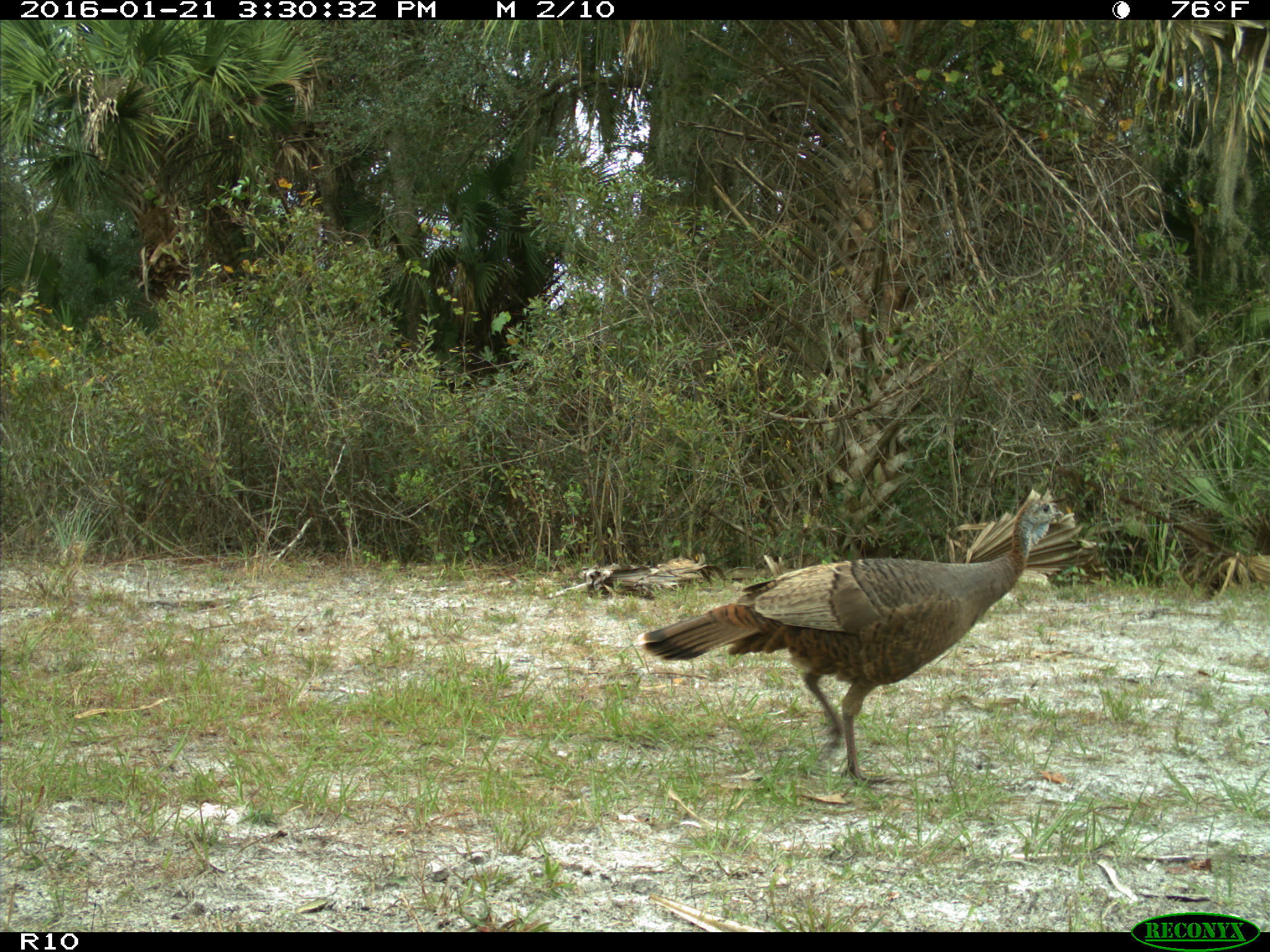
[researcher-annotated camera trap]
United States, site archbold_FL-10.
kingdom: Animalia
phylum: Chordata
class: Aves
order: Galliformes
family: Phasianidae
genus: Meleagris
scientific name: Meleagris gallopavo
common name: wild turkey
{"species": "Meleagris gallopavo (wild turkey)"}